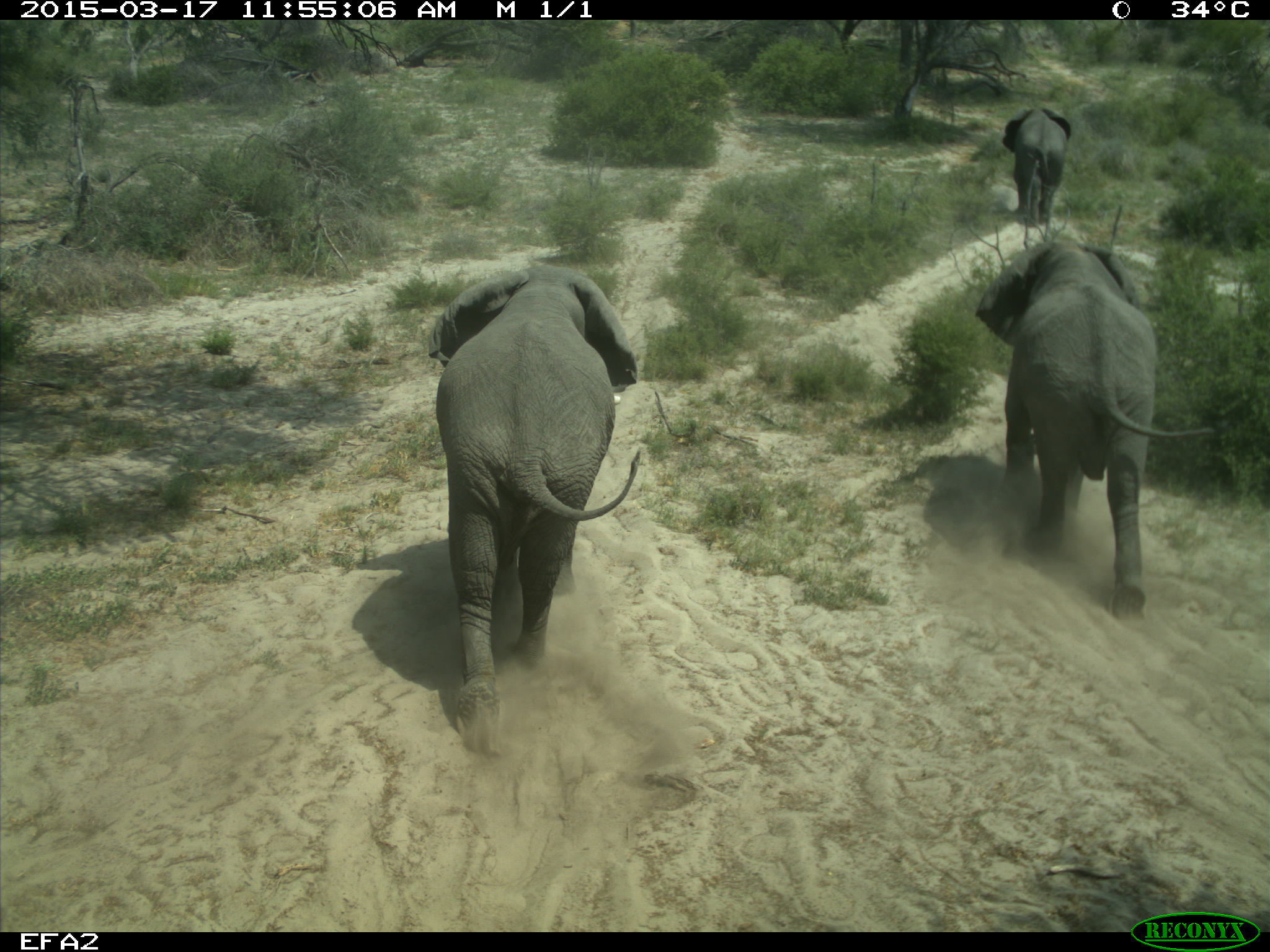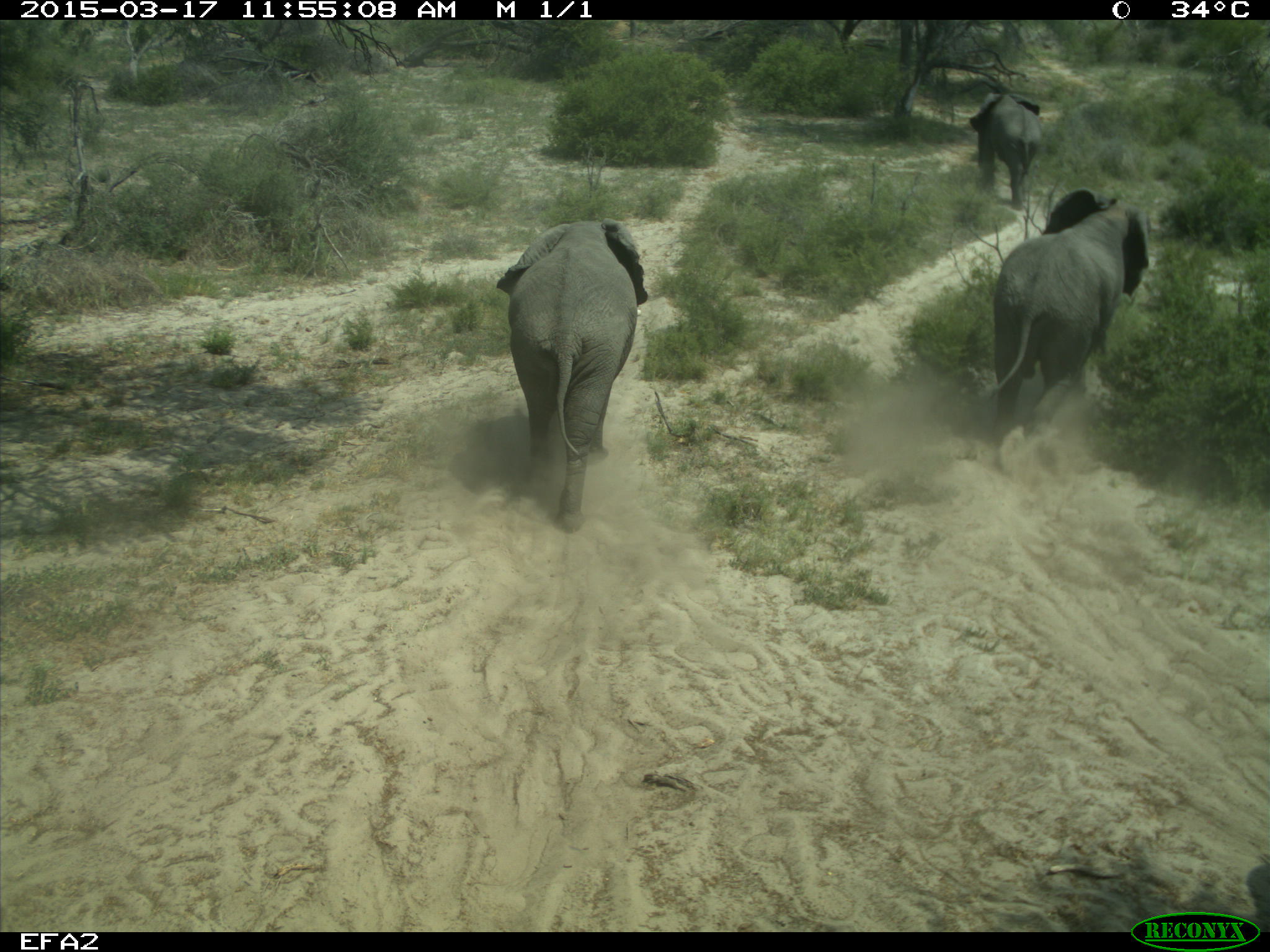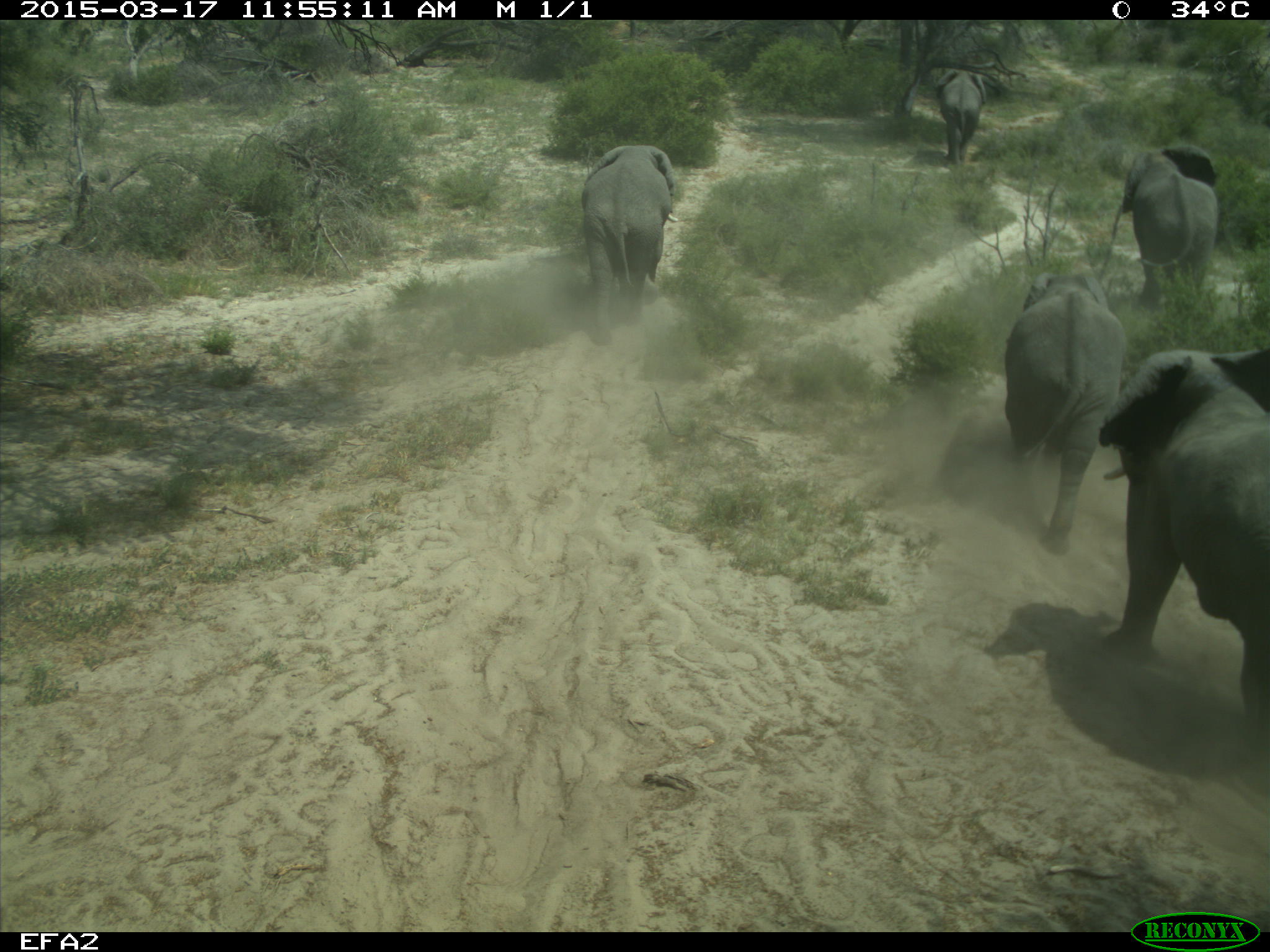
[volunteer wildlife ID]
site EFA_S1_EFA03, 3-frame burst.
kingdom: Animalia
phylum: Chordata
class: Mammalia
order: Proboscidea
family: Elephantidae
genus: Loxodonta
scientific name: Loxodonta africana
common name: african bush elephant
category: elephant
Elephant (african bush elephant) (Loxodonta africana), count 3. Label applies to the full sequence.